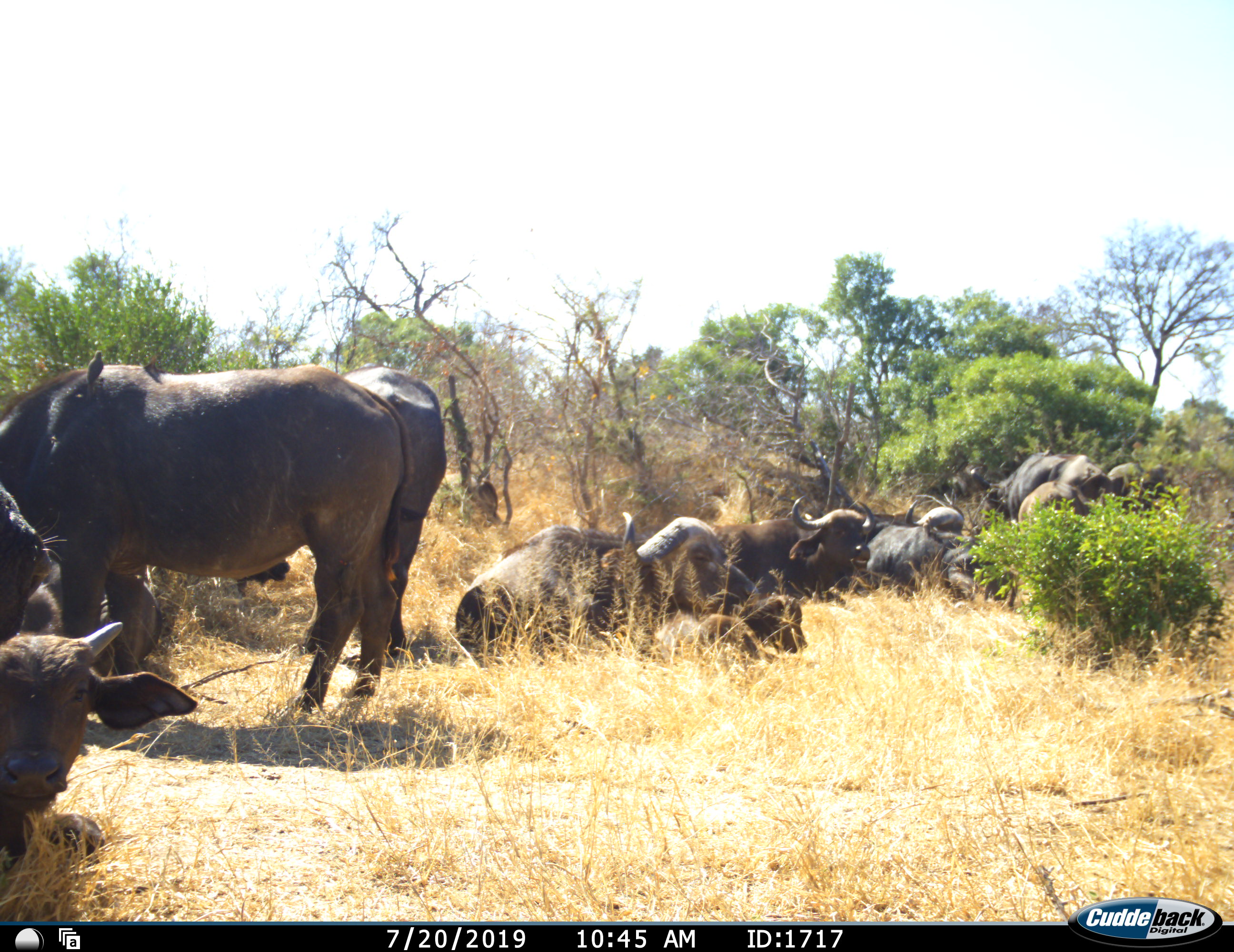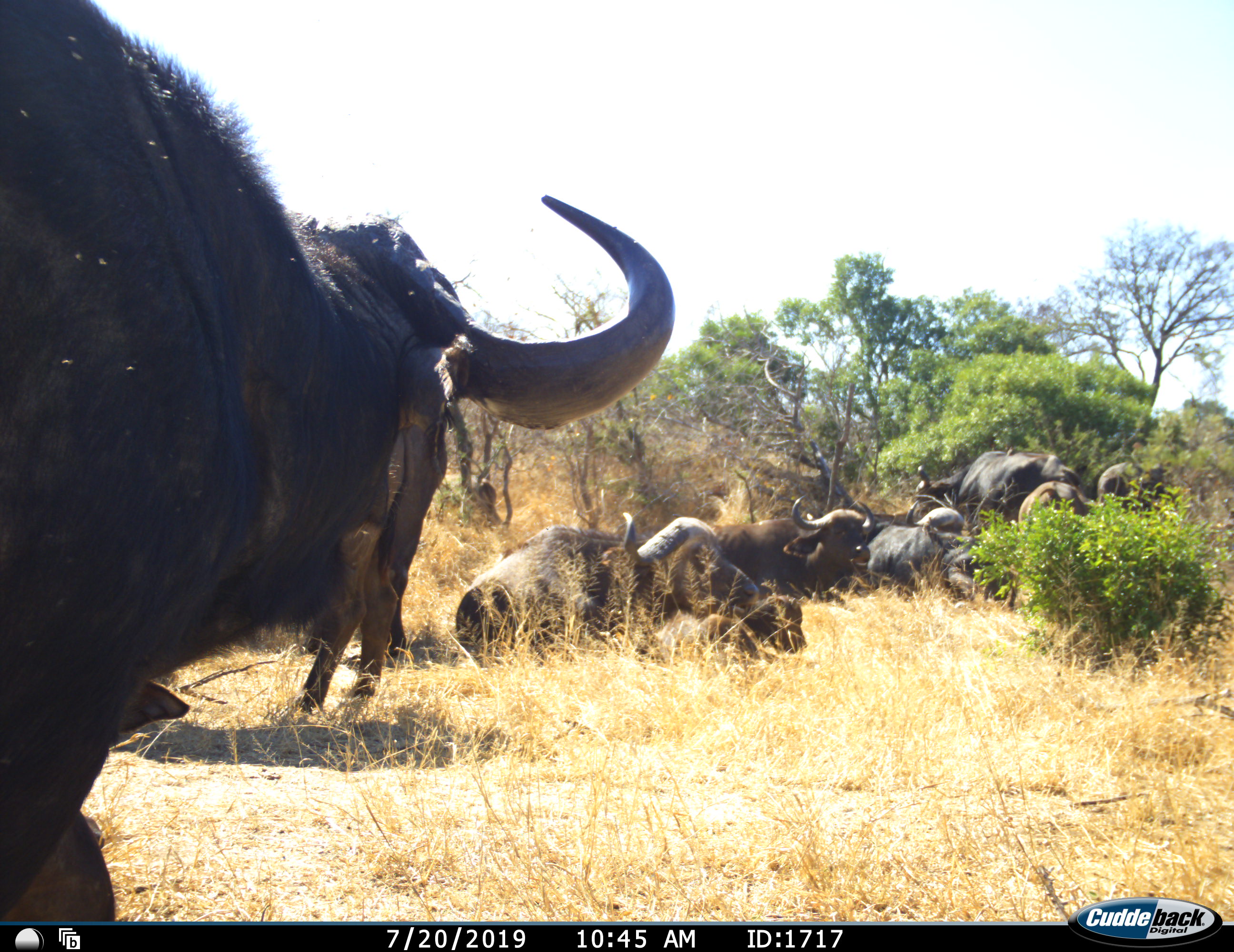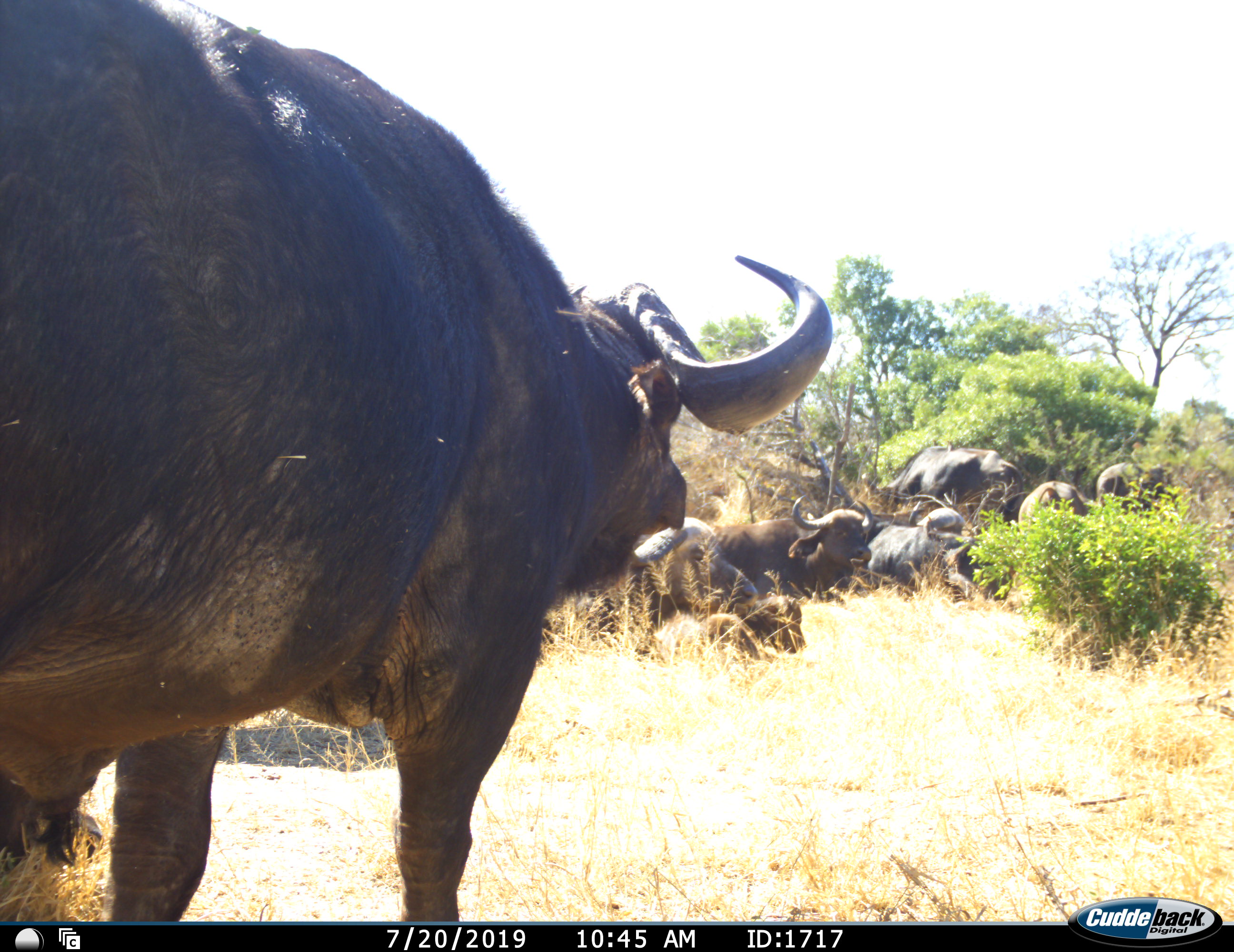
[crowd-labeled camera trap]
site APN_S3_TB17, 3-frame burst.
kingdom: Animalia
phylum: Chordata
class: Mammalia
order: Artiodactyla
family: Bovidae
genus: Syncerus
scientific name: Syncerus caffer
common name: african buffalo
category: buffalo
Buffalo (african buffalo) (Syncerus caffer), count 11-50. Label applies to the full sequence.